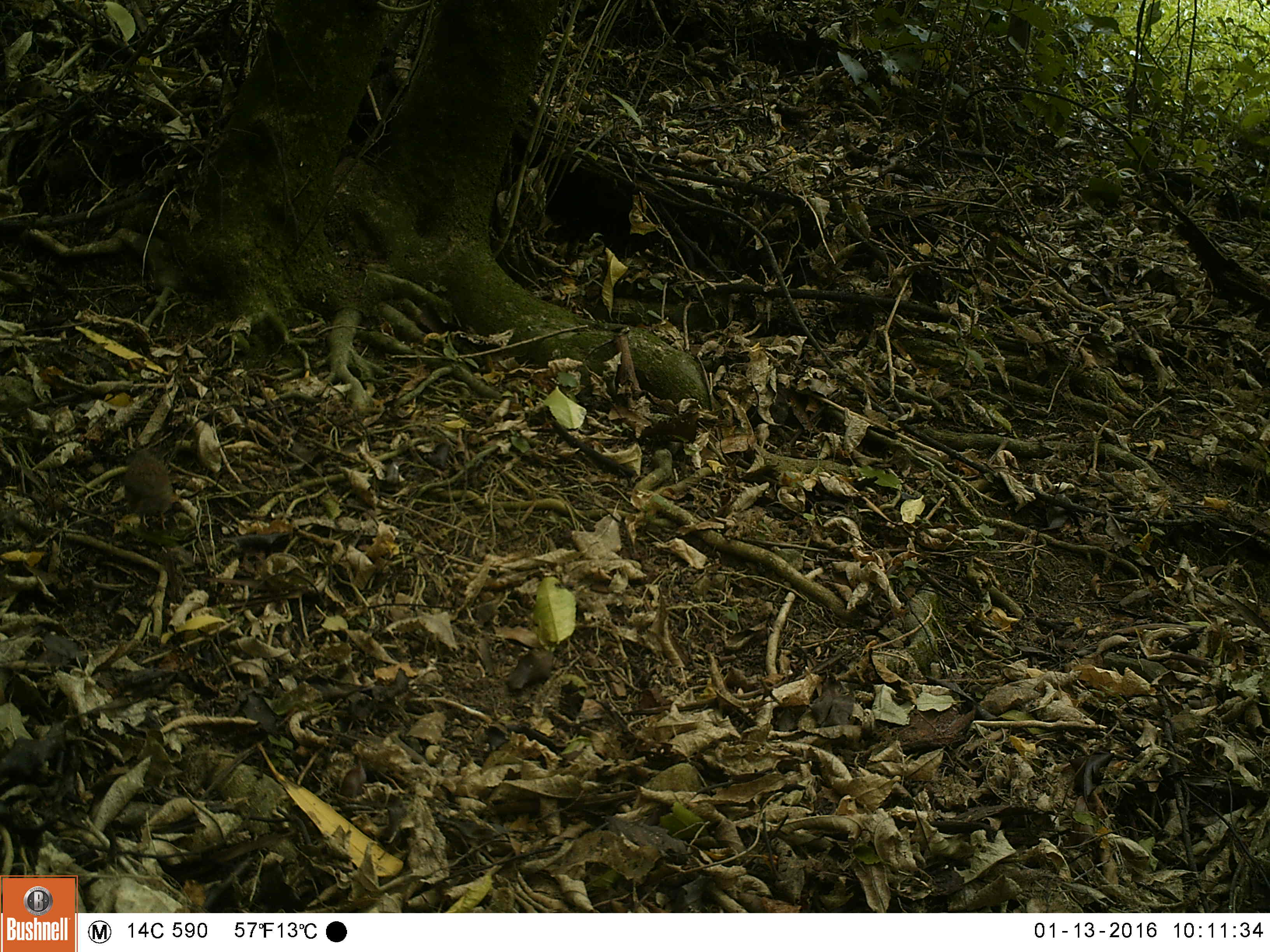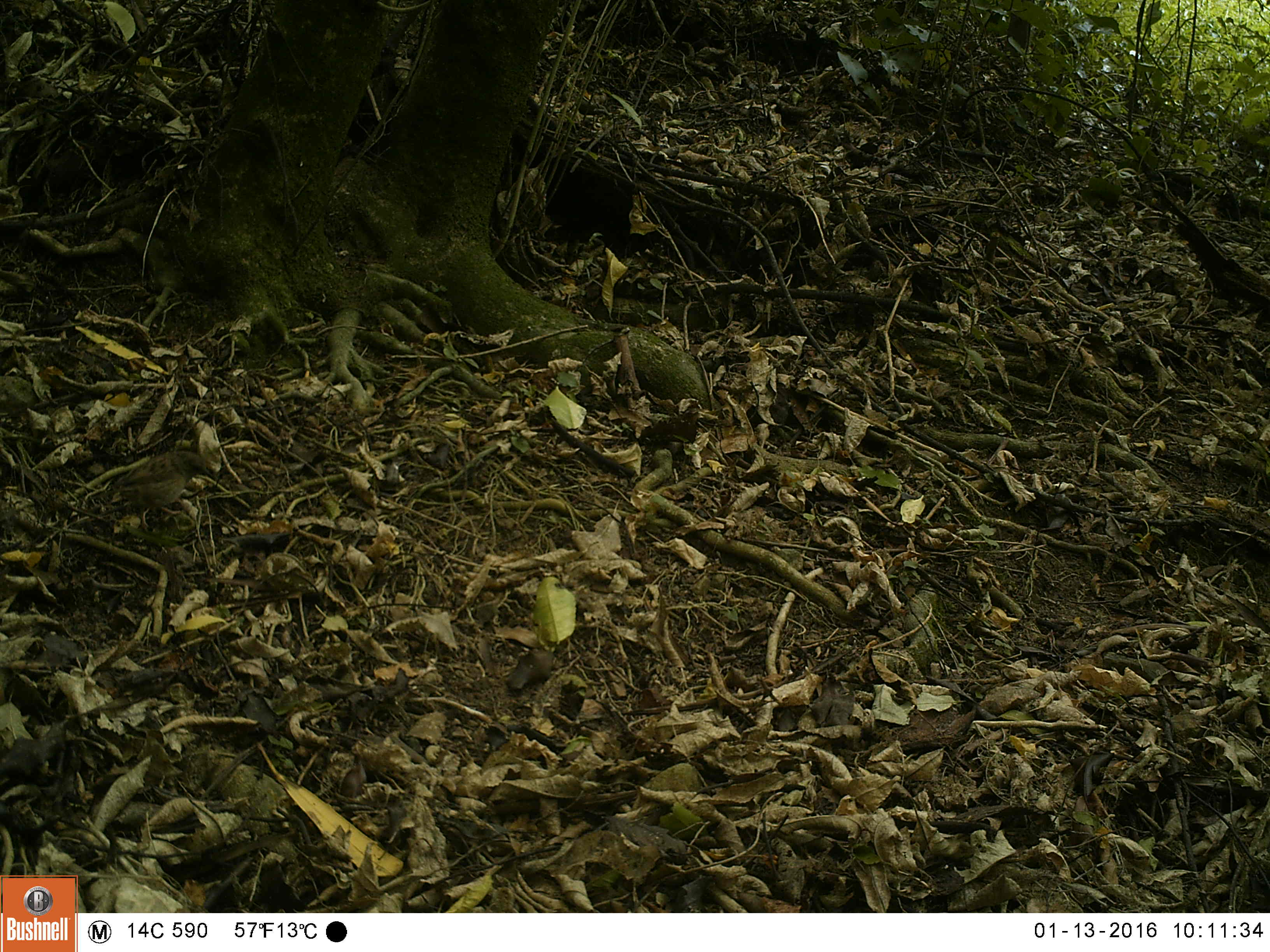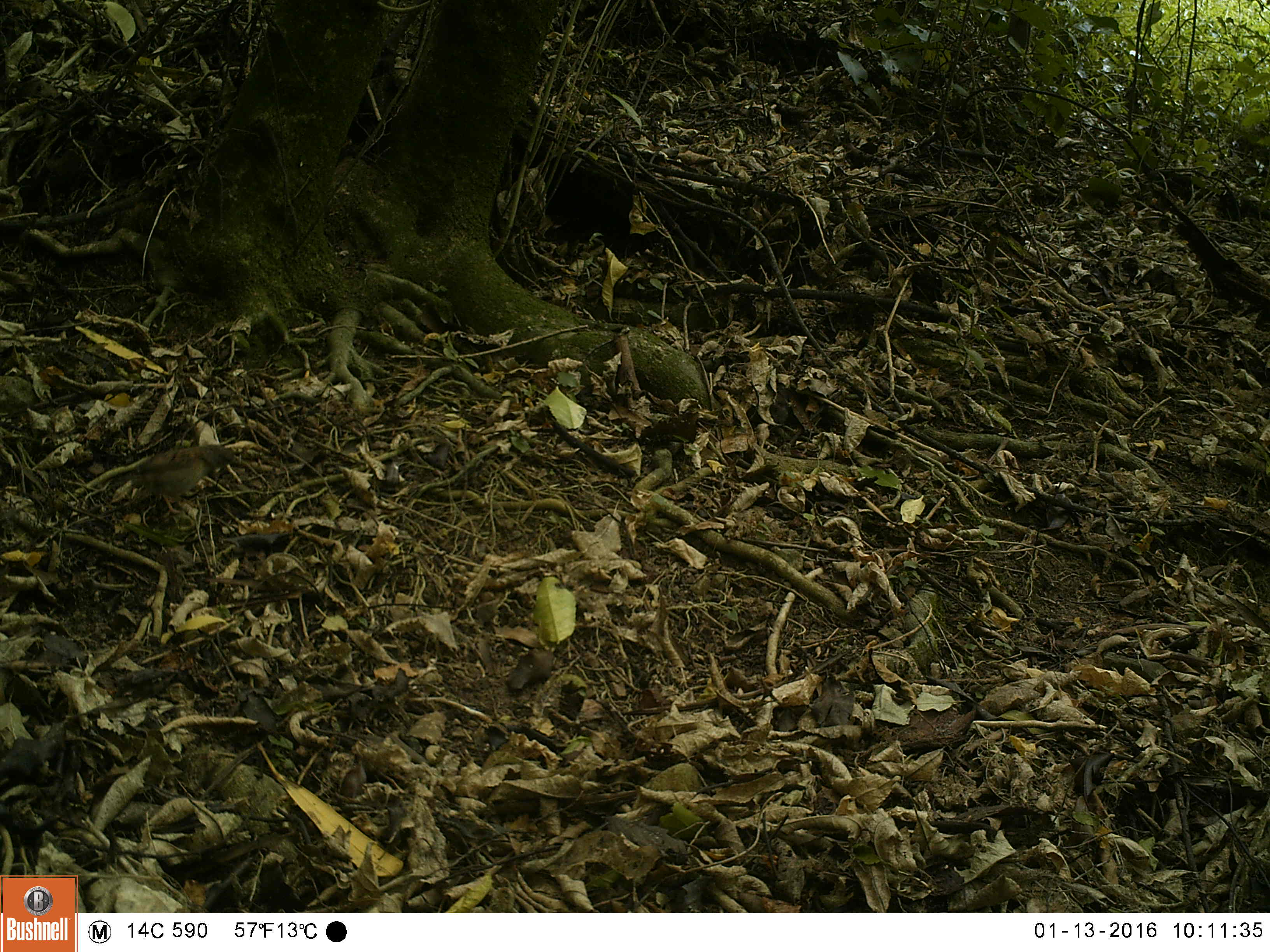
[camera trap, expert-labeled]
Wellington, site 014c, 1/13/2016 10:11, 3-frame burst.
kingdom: Animalia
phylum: Chordata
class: Aves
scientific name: Aves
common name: bird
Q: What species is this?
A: Bird (Aves).